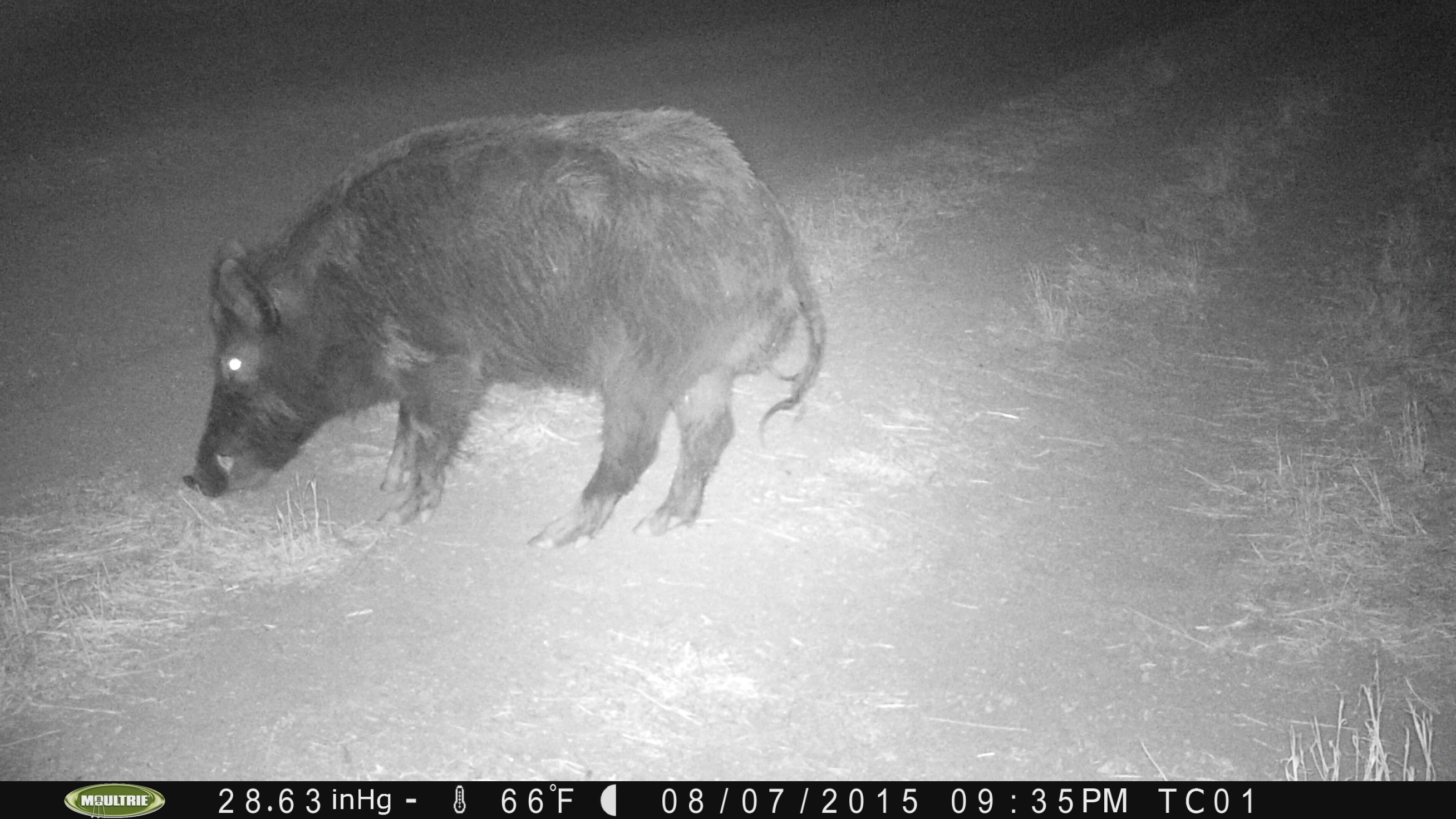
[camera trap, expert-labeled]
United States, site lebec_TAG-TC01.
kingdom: Animalia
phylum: Chordata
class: Mammalia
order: Artiodactyla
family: Suidae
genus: Sus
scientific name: Sus scrofa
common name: wild boar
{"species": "Sus scrofa (wild boar)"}